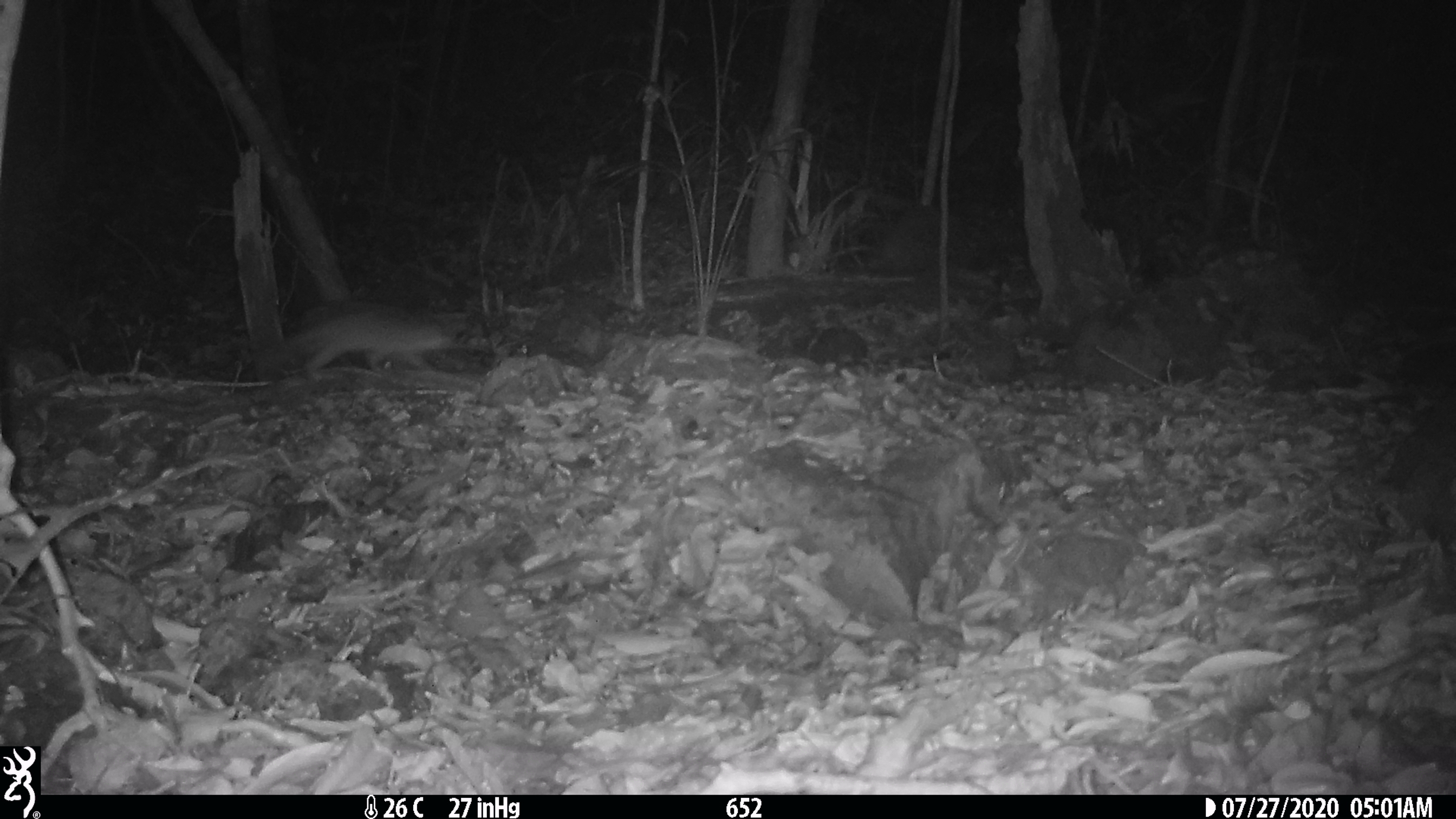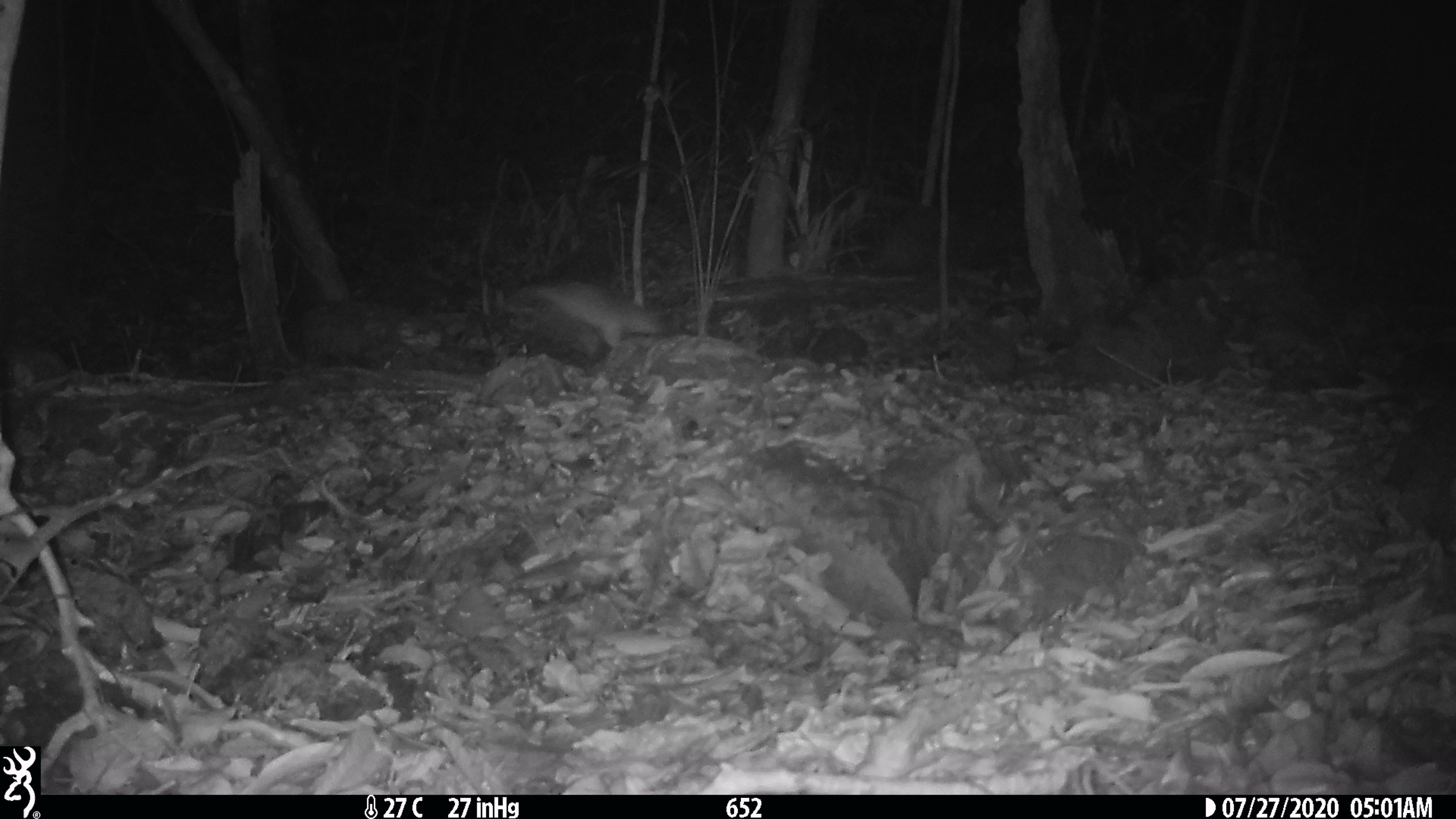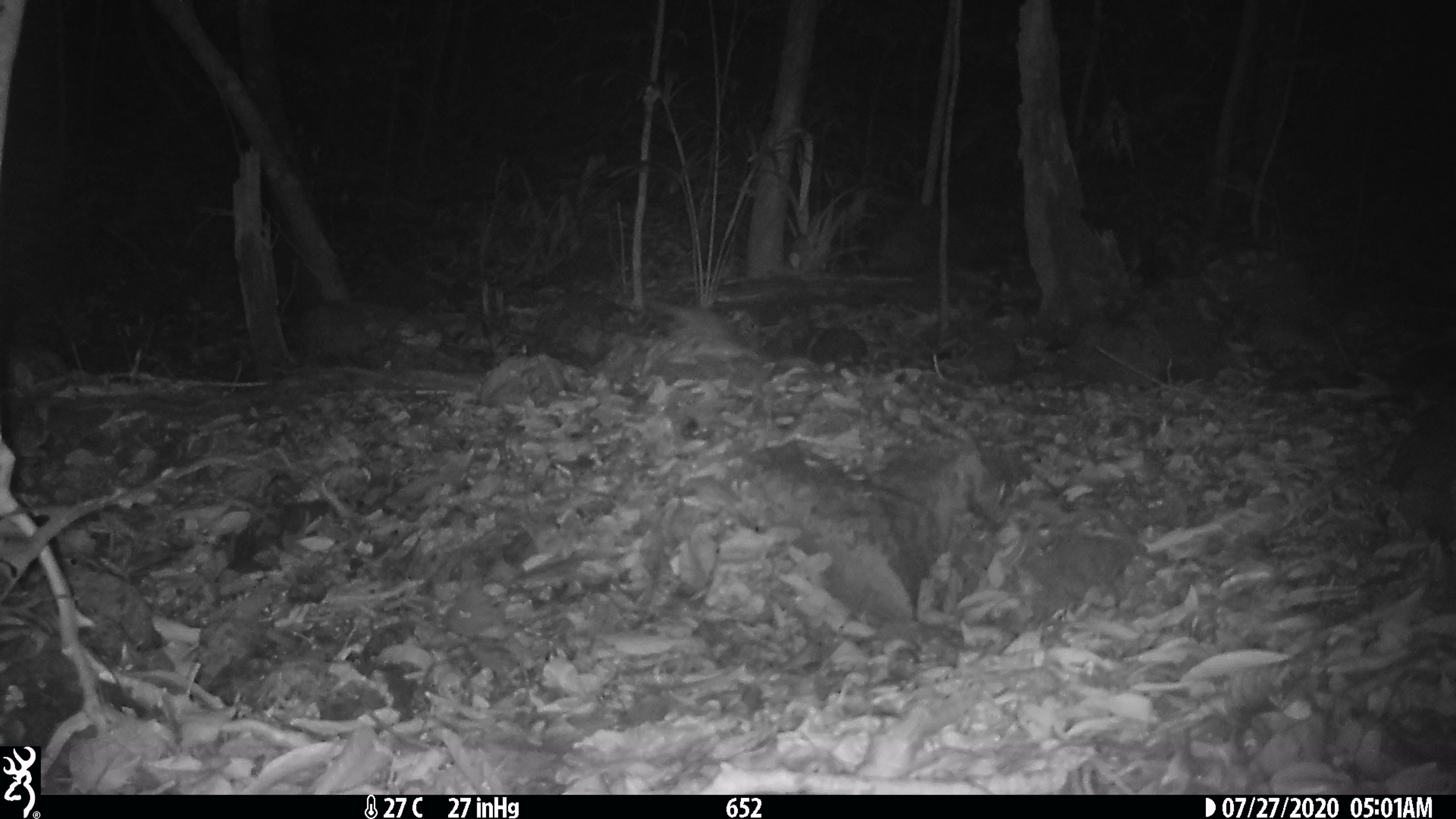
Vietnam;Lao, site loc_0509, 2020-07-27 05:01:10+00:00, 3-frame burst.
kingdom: Animalia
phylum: Chordata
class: Mammalia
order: Carnivora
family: Mustelidae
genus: Melogale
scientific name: Melogale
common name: ferret badger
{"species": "ferret badger (Melogale)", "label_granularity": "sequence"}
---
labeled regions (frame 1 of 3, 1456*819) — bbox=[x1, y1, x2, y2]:
ferret badger: bbox=[244, 311, 447, 382]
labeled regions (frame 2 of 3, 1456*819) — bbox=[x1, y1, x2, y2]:
ferret badger: bbox=[530, 278, 658, 347]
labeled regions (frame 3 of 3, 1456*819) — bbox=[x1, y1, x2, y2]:
ferret badger: bbox=[645, 297, 743, 344]